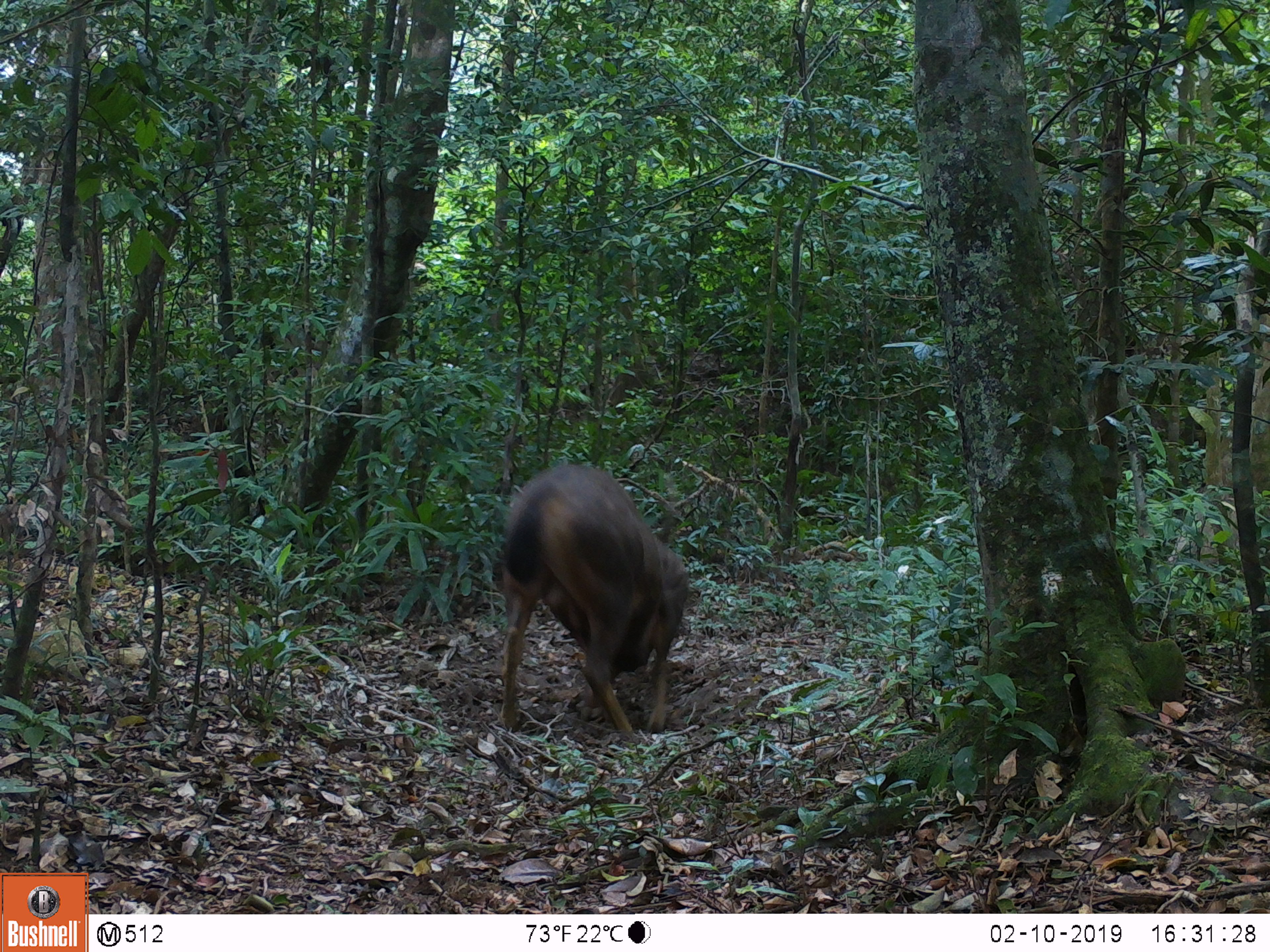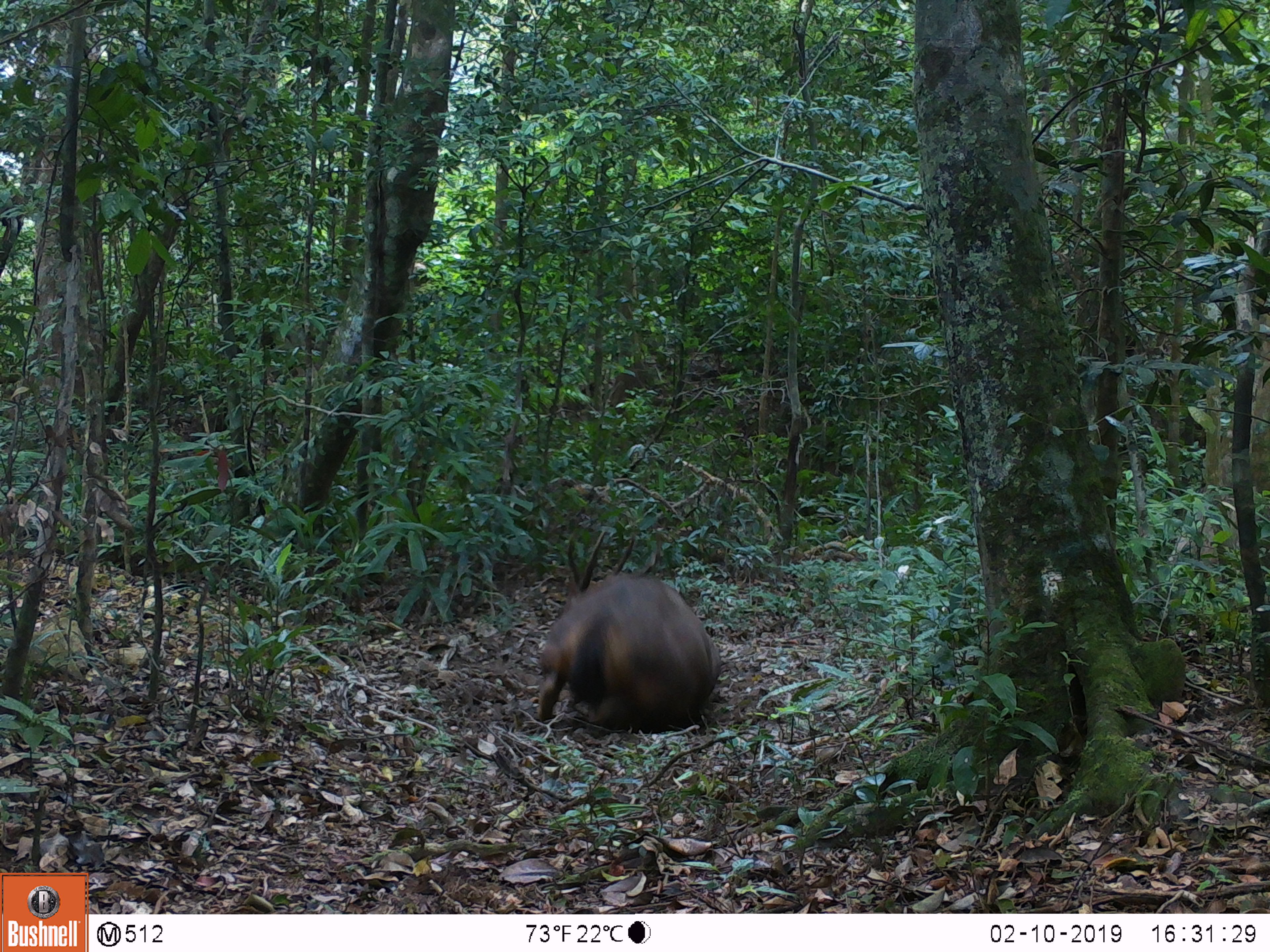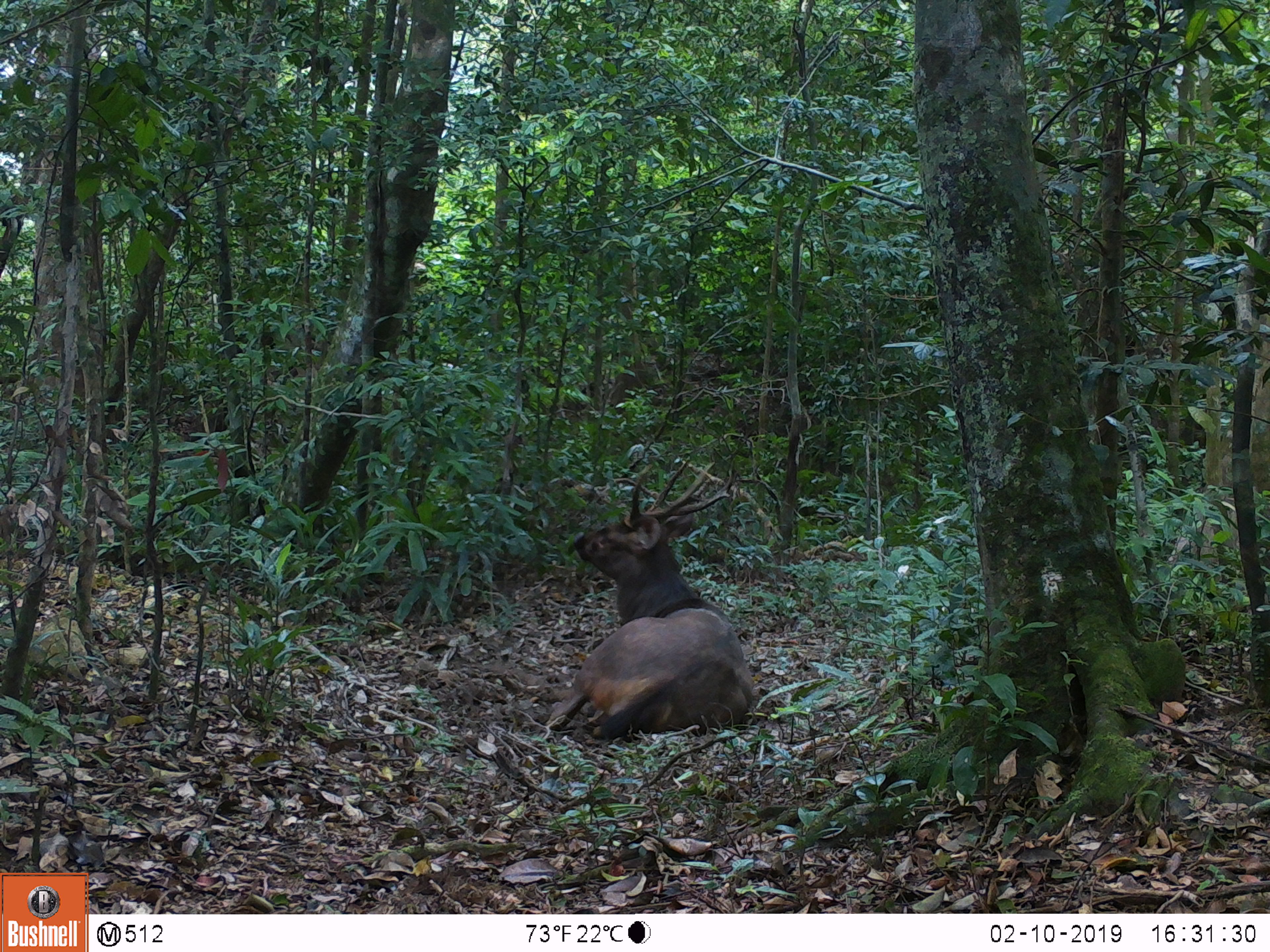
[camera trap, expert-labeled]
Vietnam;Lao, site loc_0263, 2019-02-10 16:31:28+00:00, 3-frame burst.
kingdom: Animalia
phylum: Chordata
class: Mammalia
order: Artiodactyla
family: Cervidae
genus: Rusa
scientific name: Rusa unicolor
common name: sambar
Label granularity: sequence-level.